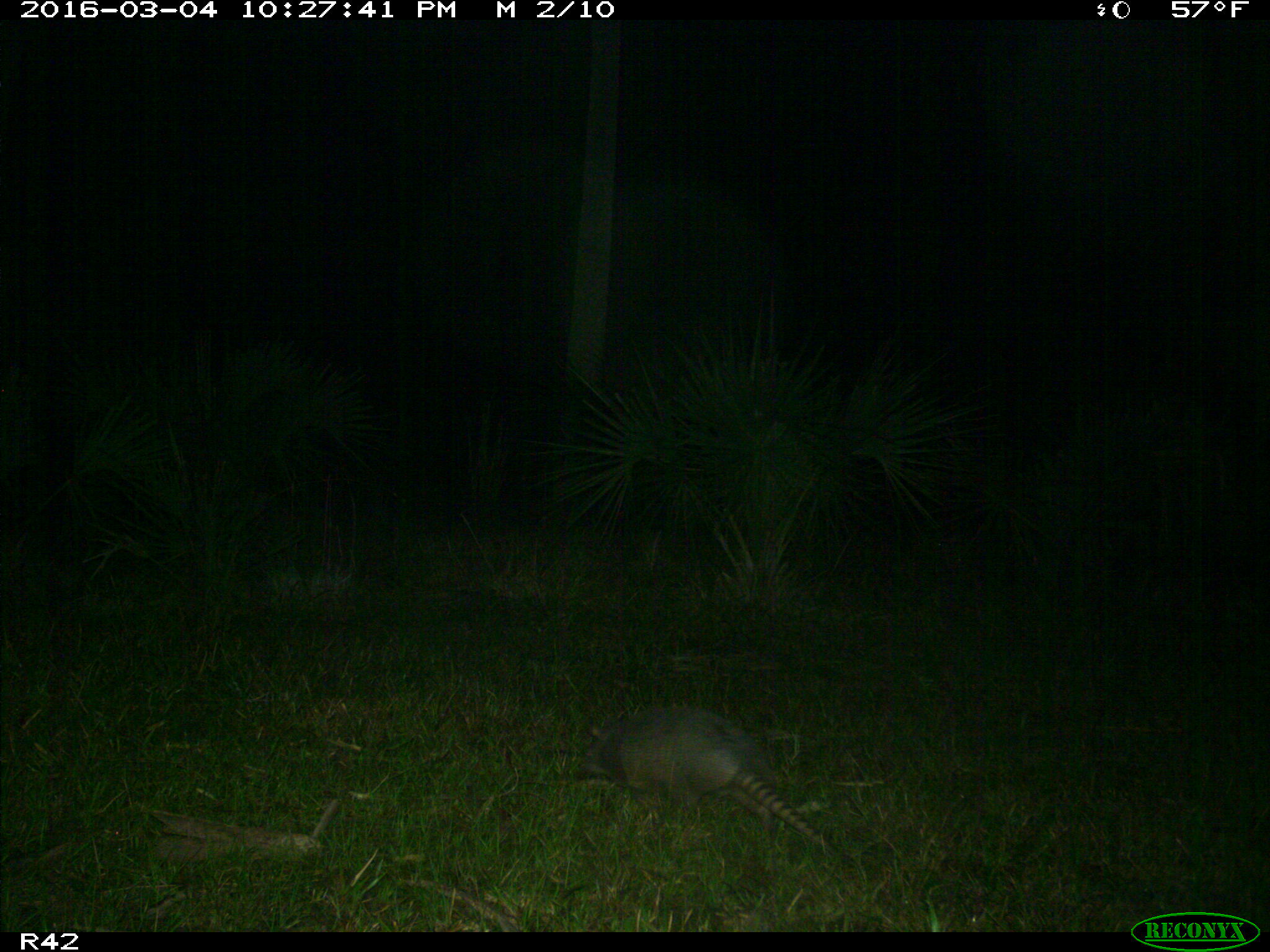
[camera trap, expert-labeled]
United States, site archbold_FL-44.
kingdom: Animalia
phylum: Chordata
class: Mammalia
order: Cingulata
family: Dasypodidae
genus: Dasypus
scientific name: Dasypus novemcinctus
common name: nine-banded armadillo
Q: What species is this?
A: Dasypus novemcinctus (nine-banded armadillo).